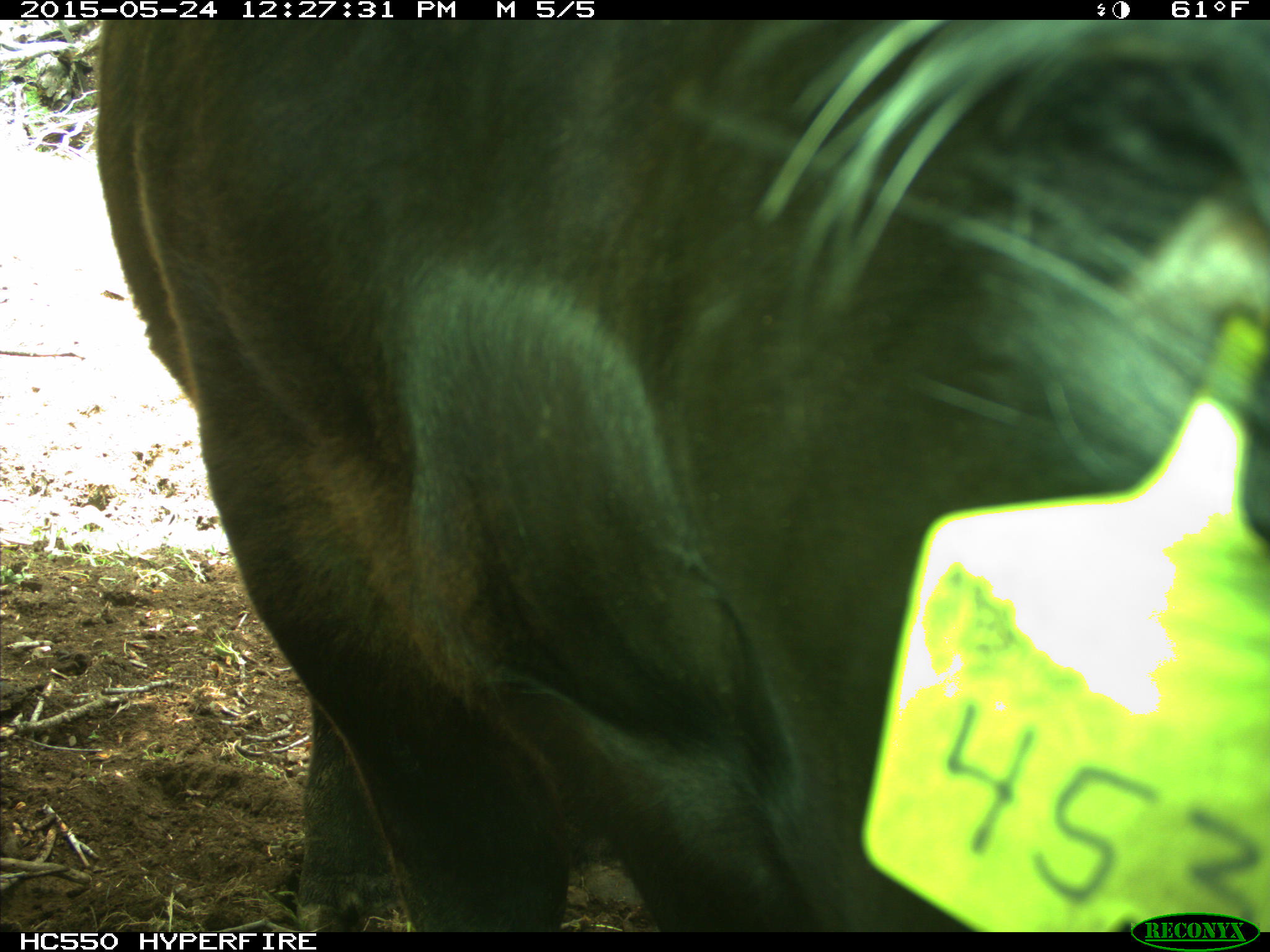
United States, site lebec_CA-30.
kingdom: Animalia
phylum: Chordata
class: Mammalia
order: Artiodactyla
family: Bovidae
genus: Bos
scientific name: Bos taurus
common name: domestic cow